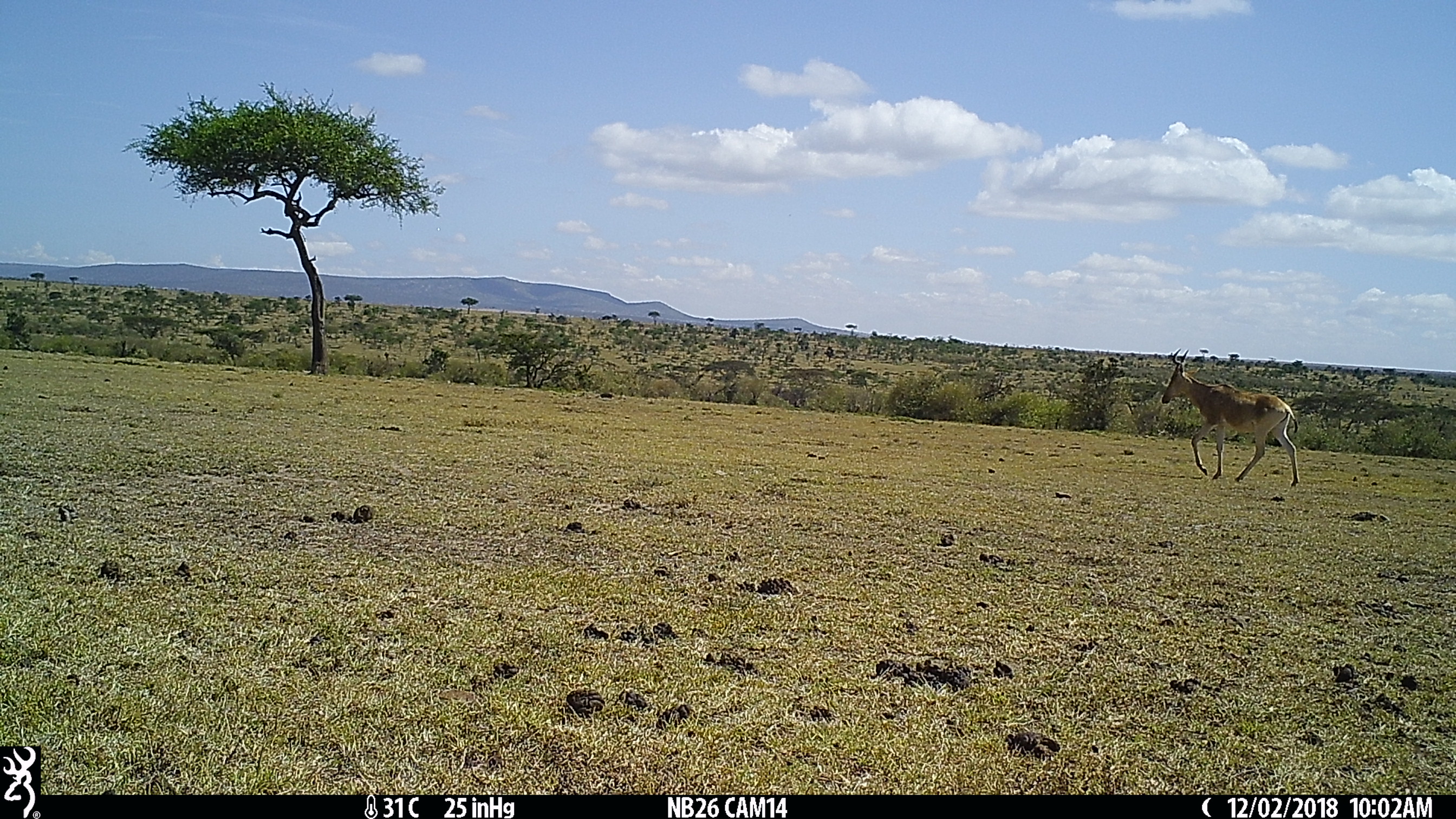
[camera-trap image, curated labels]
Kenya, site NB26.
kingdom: Animalia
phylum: Chordata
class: Mammalia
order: Artiodactyla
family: Bovidae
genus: Alcelaphus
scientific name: Alcelaphus buselaphus cokii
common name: coke's hartebeest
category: hartebeest cokes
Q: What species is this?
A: Hartebeest cokes (coke's hartebeest) (Alcelaphus buselaphus cokii).